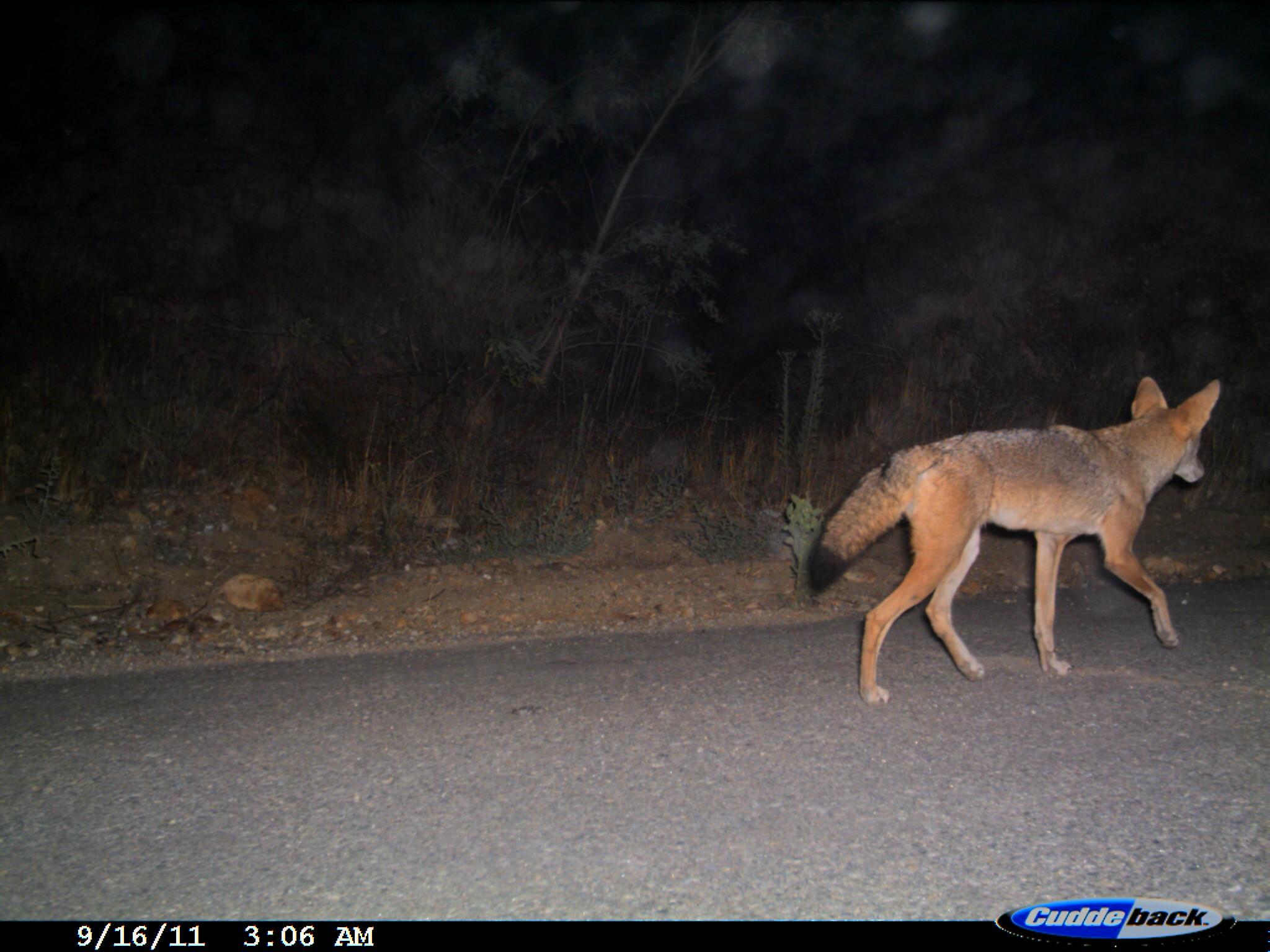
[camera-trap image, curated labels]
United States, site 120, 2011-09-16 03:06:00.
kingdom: Animalia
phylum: Chordata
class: Mammalia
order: Carnivora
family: Canidae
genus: Canis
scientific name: Canis latrans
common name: coyote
Coyote (Canis latrans).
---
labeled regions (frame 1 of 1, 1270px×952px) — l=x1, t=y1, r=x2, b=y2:
coyote: l=784, t=367, r=1238, b=709